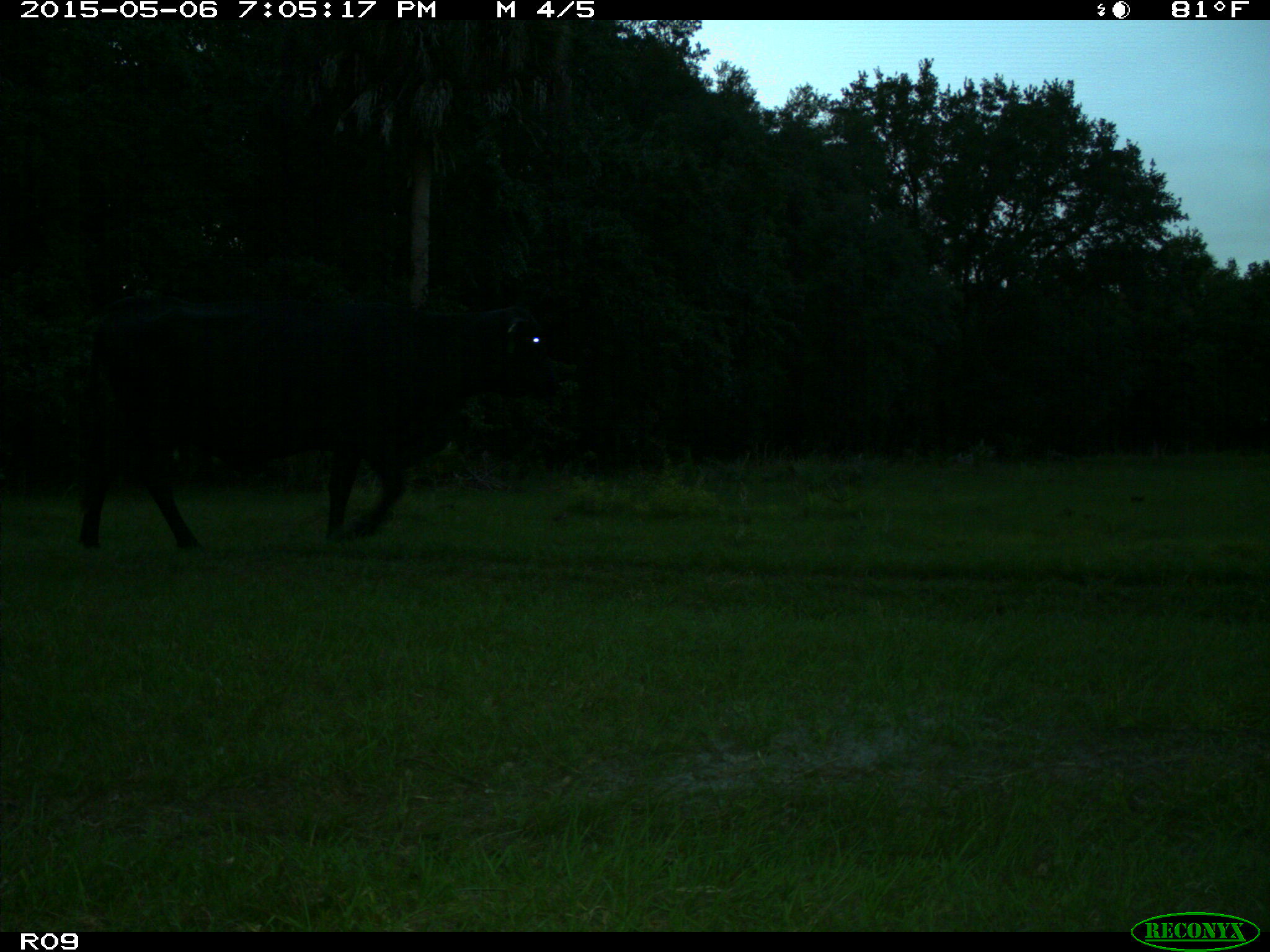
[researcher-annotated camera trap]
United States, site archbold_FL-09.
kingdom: Animalia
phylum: Chordata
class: Mammalia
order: Artiodactyla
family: Bovidae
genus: Bos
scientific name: Bos taurus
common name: domestic cow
Bos taurus (domestic cow).